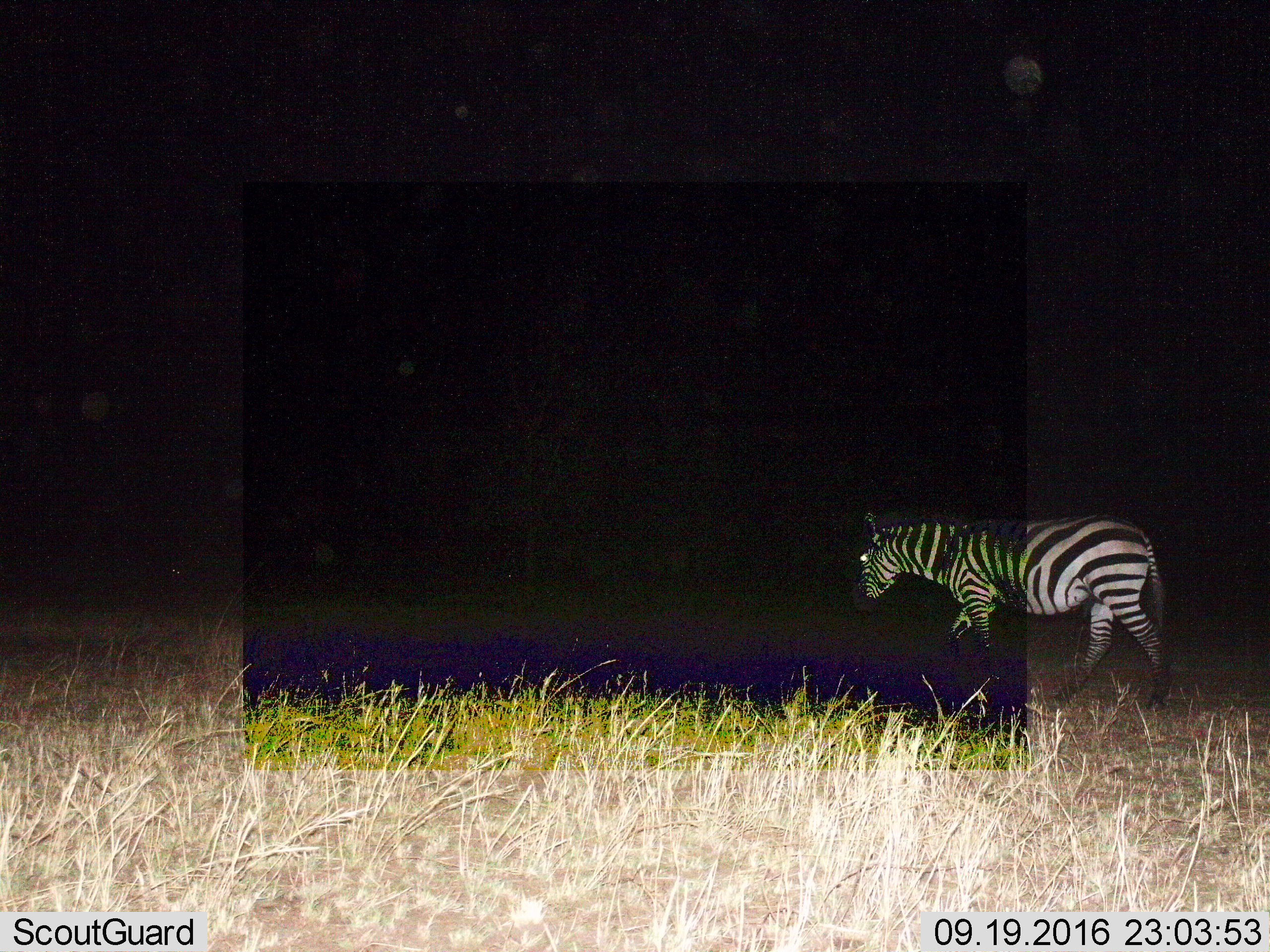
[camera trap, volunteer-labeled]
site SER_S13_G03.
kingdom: Animalia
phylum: Chordata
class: Mammalia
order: Perissodactyla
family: Equidae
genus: Equus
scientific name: Equus quagga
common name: plains zebra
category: zebraplains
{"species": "zebraplains (plains zebra) (Equus quagga)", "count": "1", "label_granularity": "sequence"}